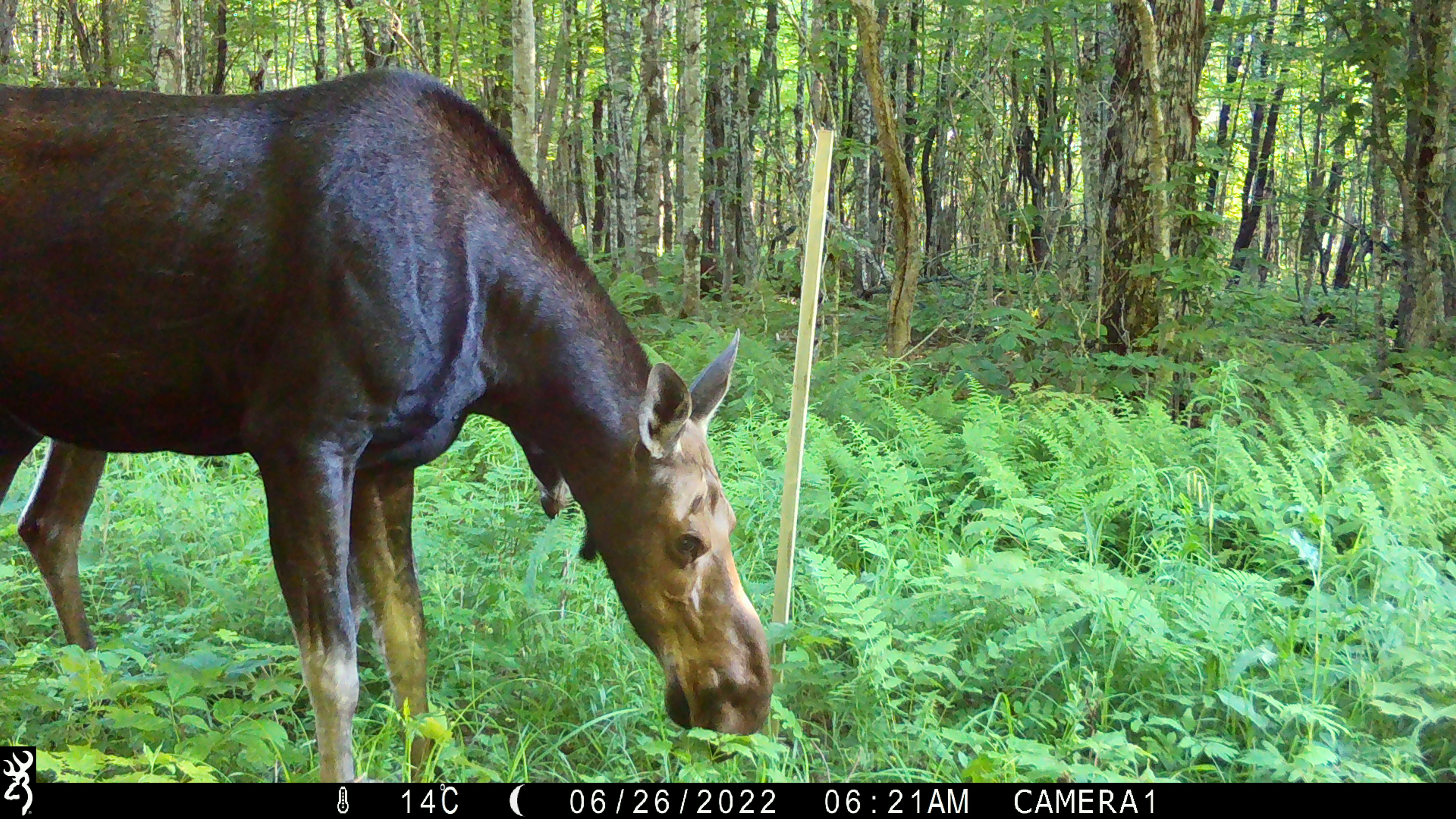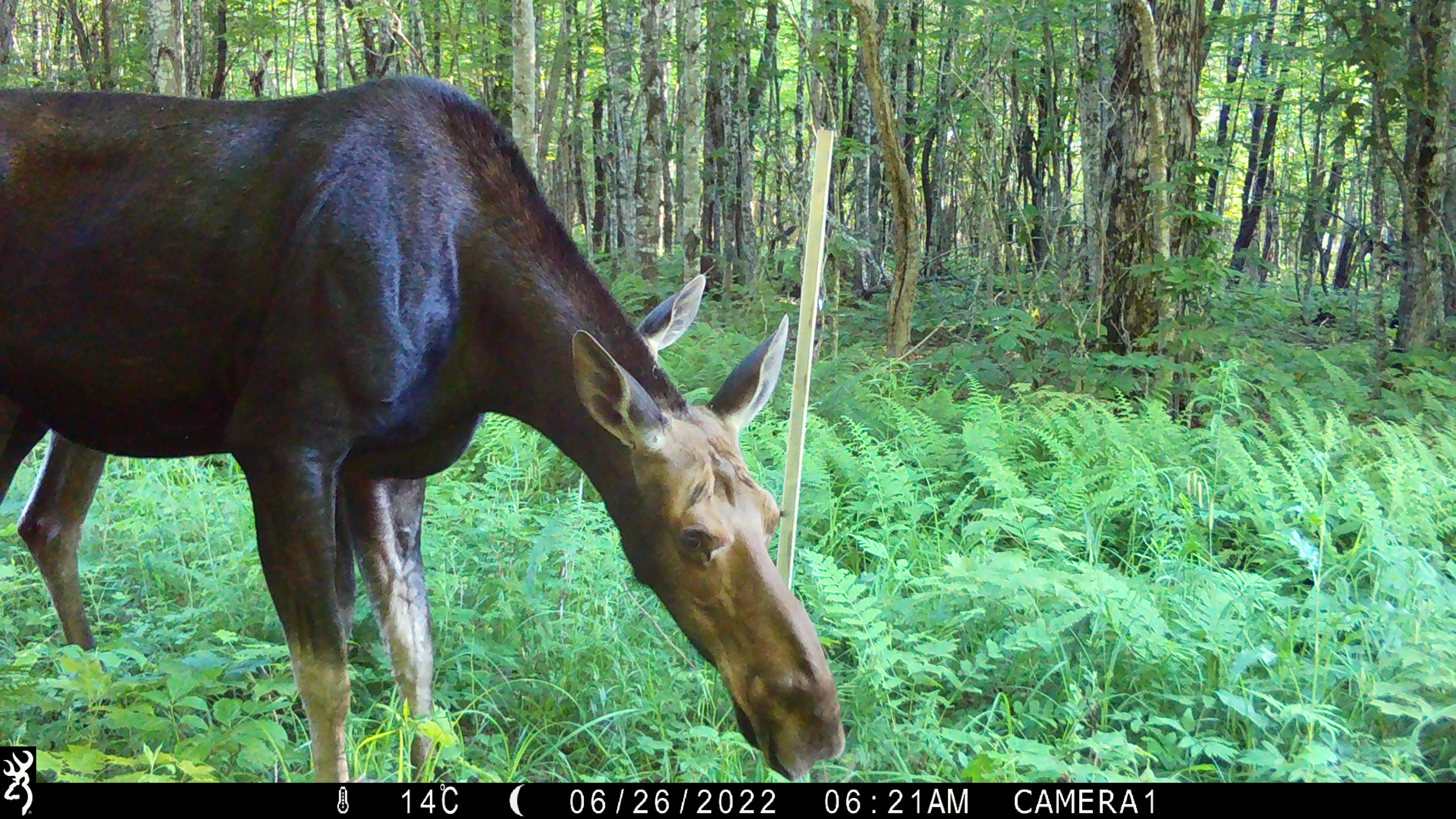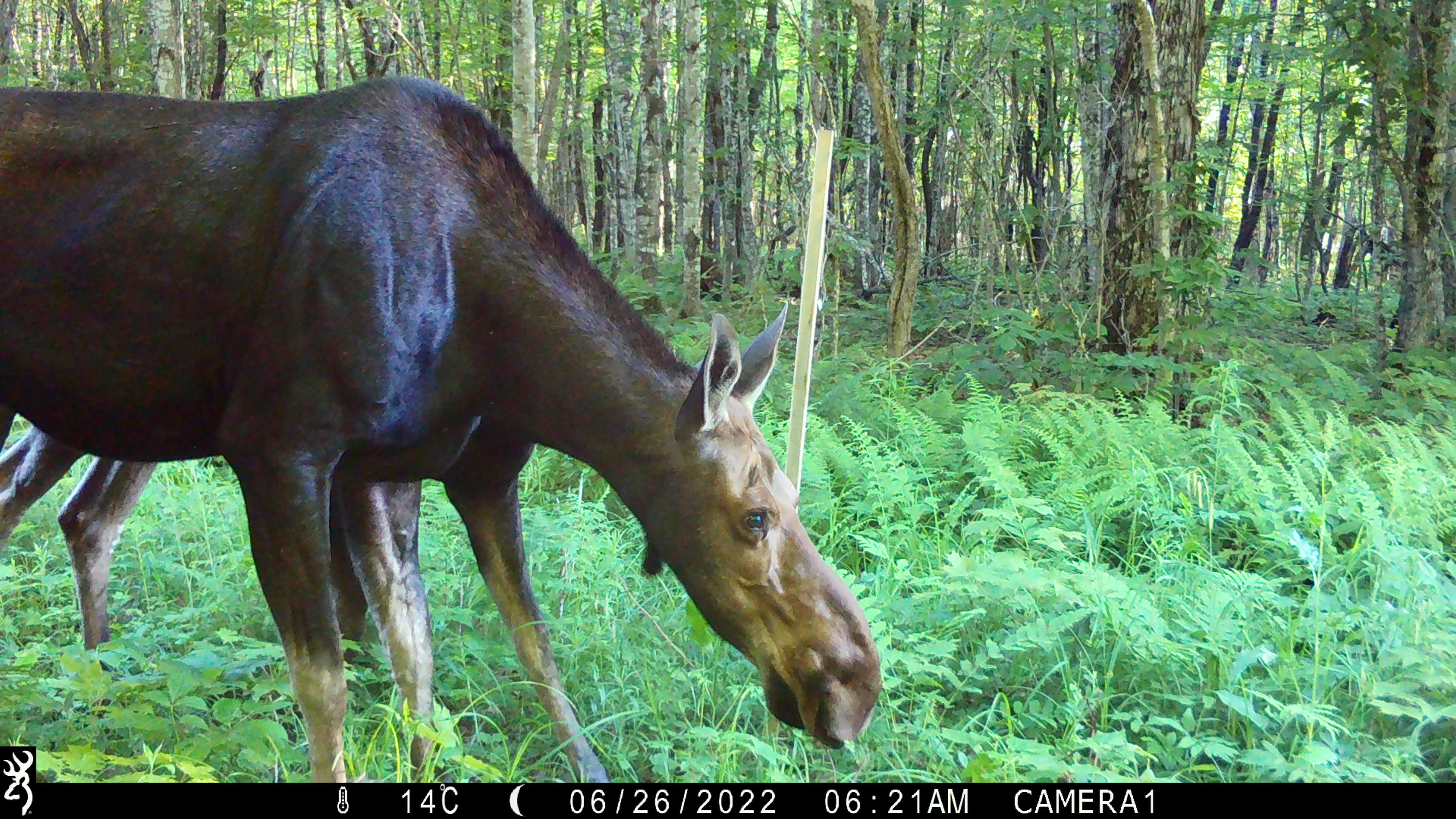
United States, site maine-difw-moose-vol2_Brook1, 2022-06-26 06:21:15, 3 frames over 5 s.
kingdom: Animalia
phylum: Chordata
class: Mammalia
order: Artiodactyla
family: Cervidae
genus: Alces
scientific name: Alces alces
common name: moose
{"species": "moose (Alces alces)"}